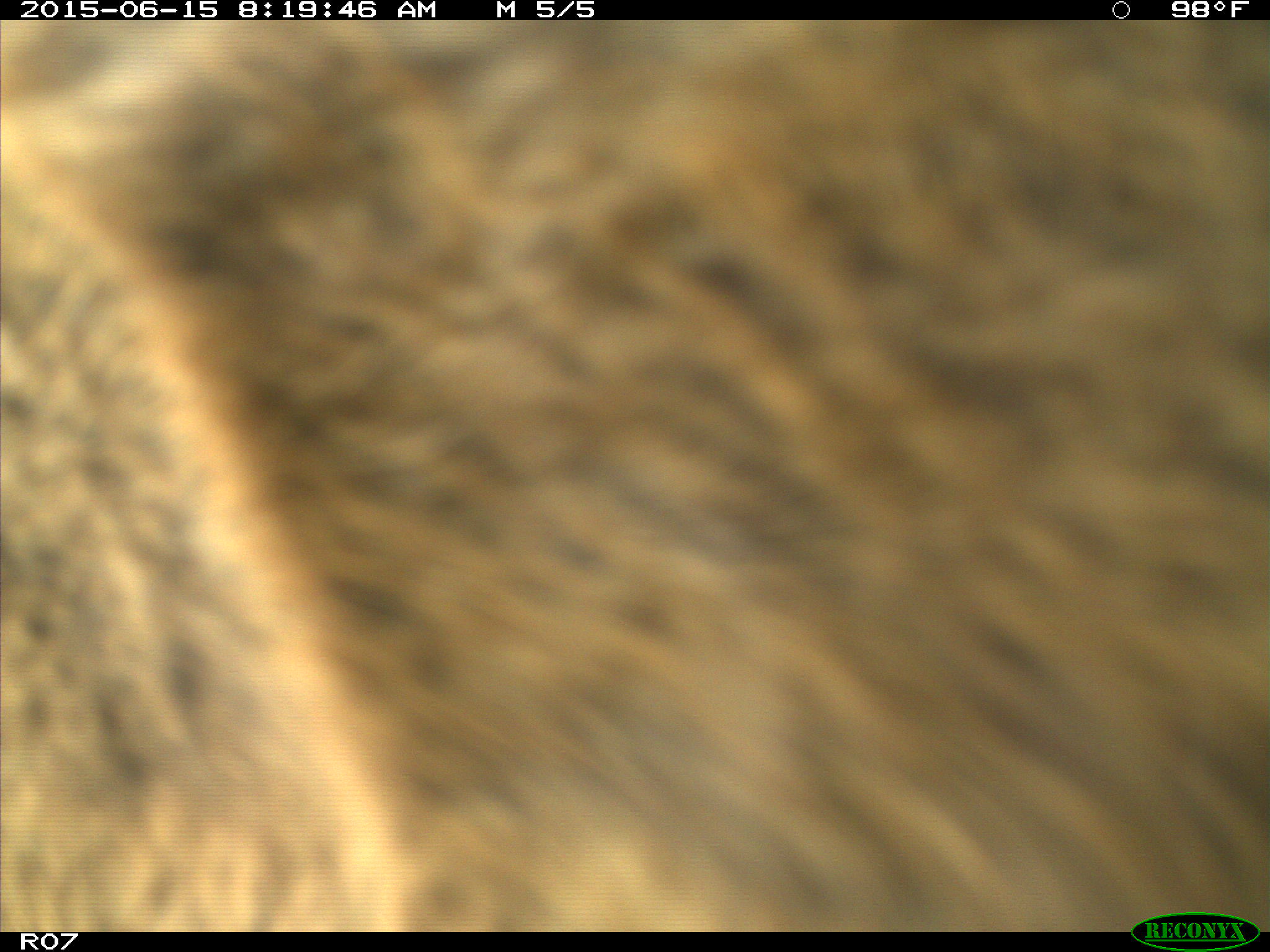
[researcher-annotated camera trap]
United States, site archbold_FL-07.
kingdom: Animalia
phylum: Chordata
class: Mammalia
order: Artiodactyla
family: Bovidae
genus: Bos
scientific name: Bos taurus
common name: domestic cow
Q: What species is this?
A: Bos taurus (domestic cow).